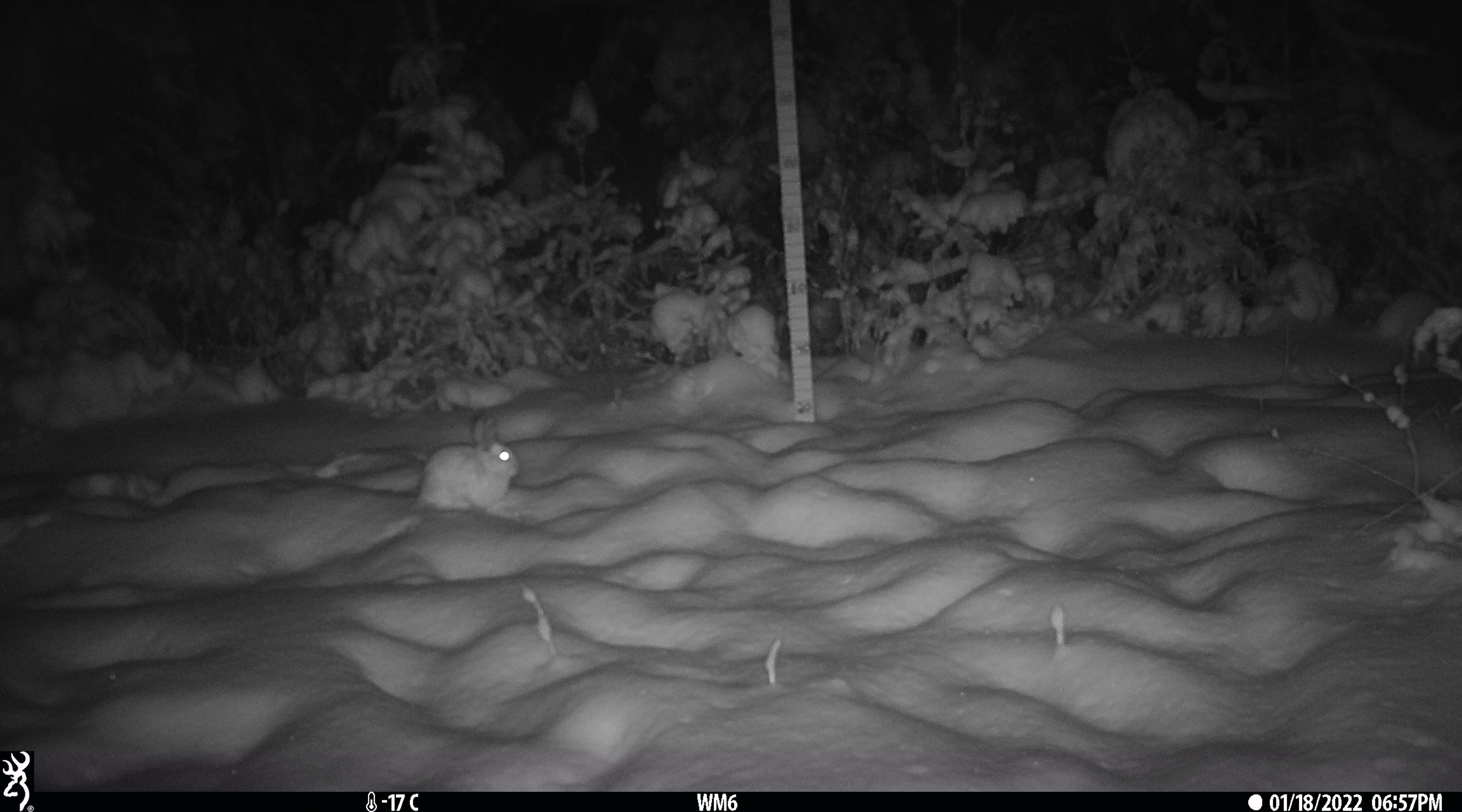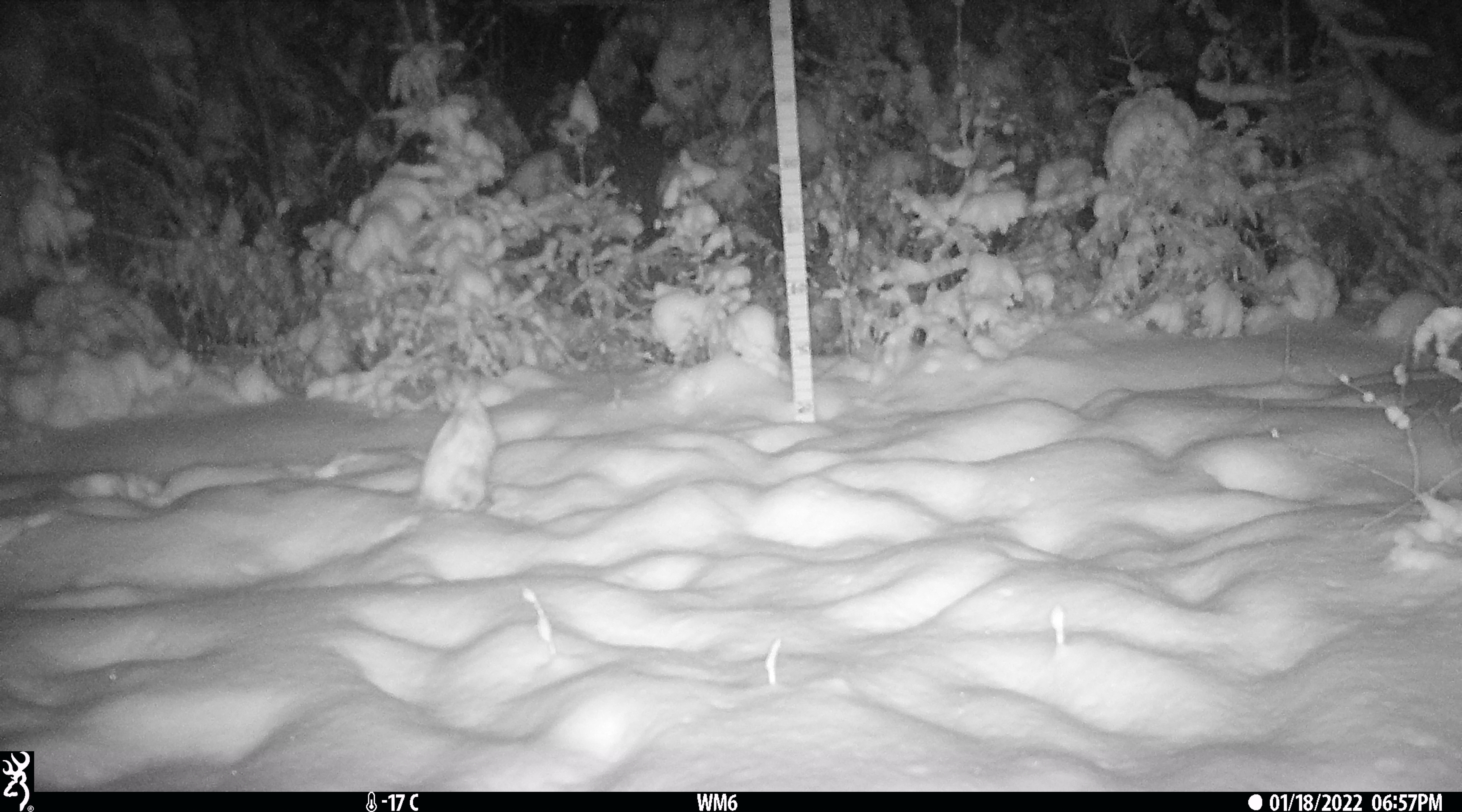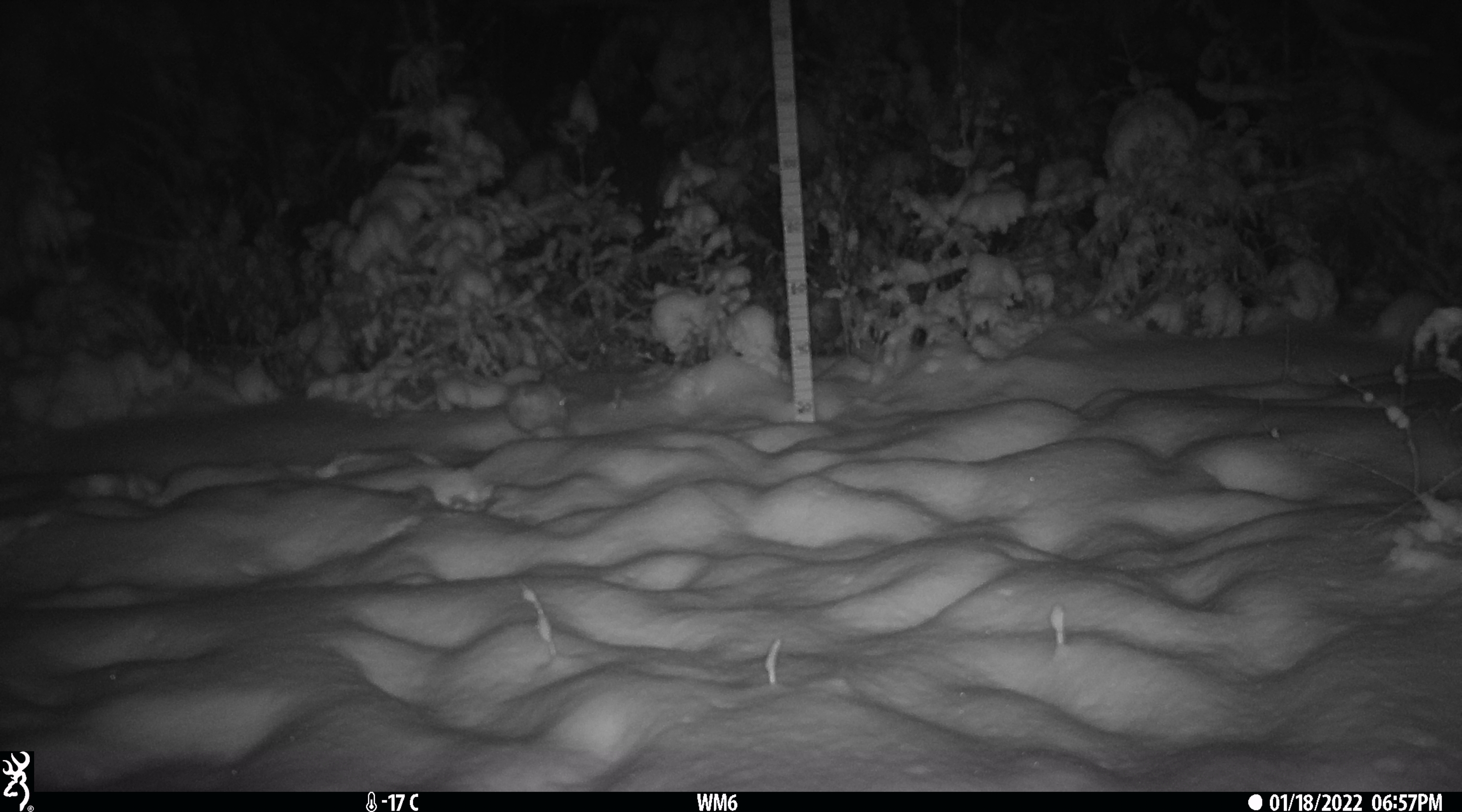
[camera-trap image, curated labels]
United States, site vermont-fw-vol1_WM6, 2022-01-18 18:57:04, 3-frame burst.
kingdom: Animalia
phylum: Chordata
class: Mammalia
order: Lagomorpha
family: Leporidae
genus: Lepus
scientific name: Lepus americanus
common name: snowshoe hare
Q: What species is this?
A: Snowshoe hare (Lepus americanus).